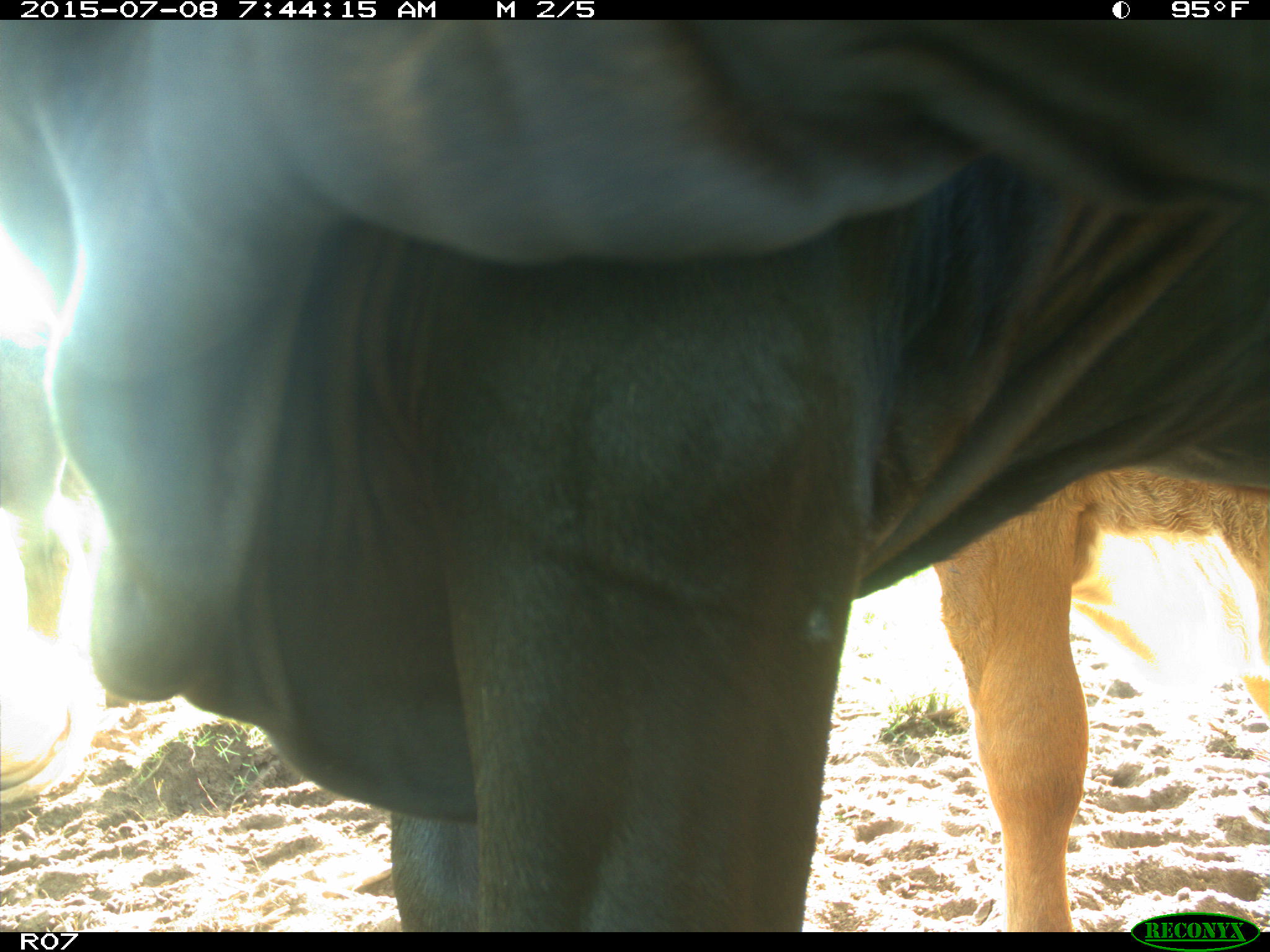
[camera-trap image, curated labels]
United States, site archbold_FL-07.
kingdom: Animalia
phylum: Chordata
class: Mammalia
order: Artiodactyla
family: Bovidae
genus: Bos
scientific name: Bos taurus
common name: domestic cow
Bos taurus (domestic cow).